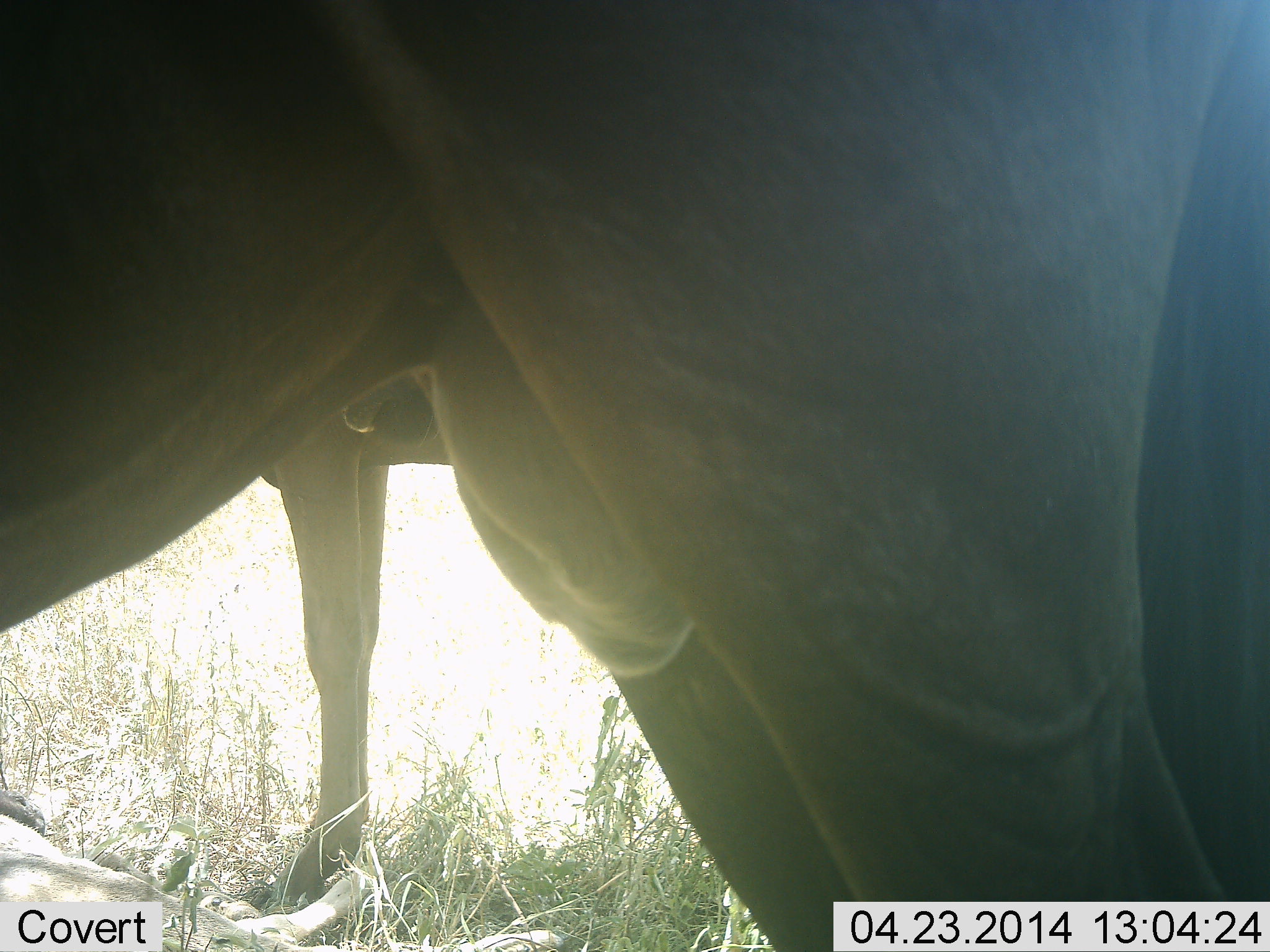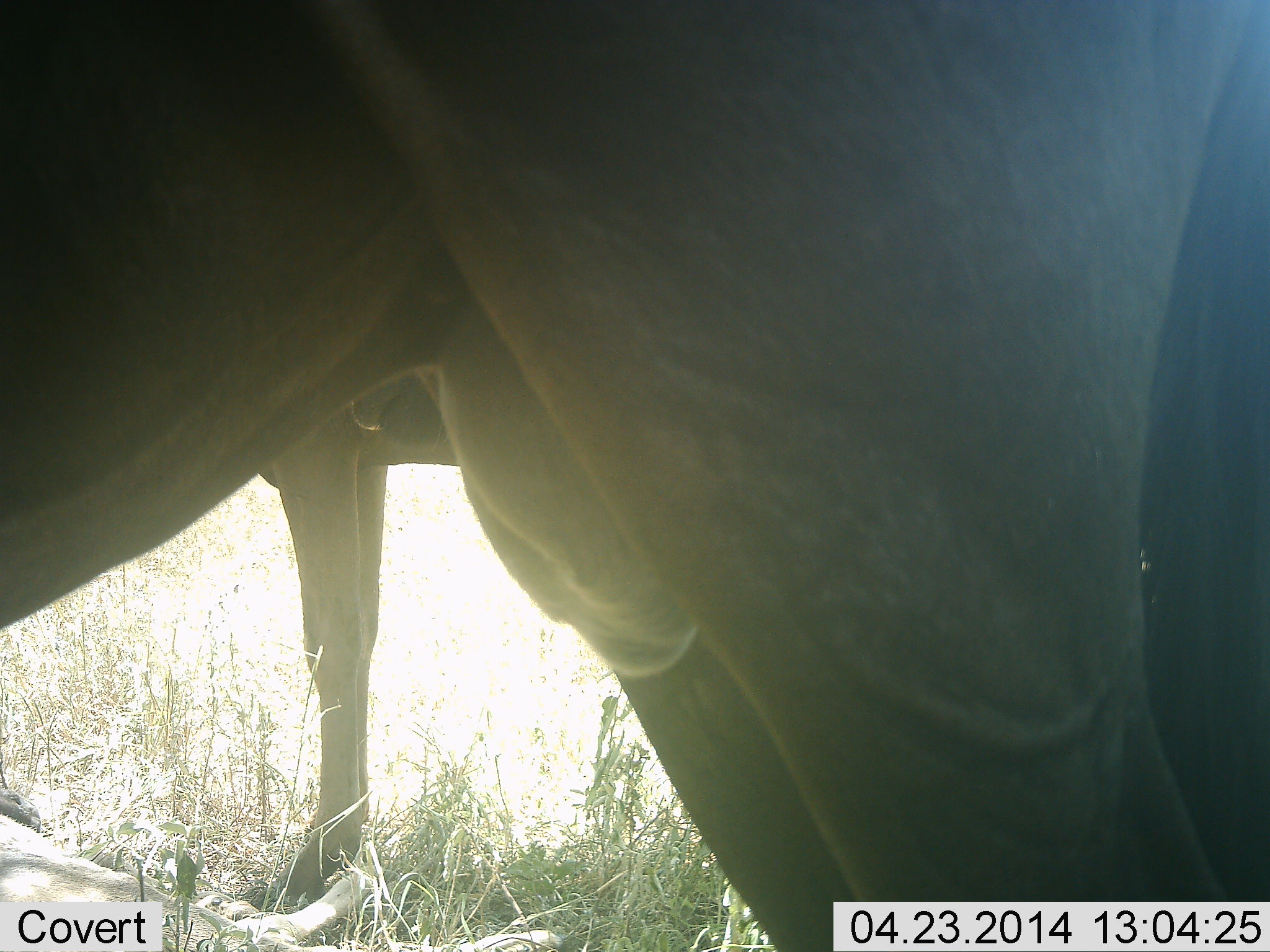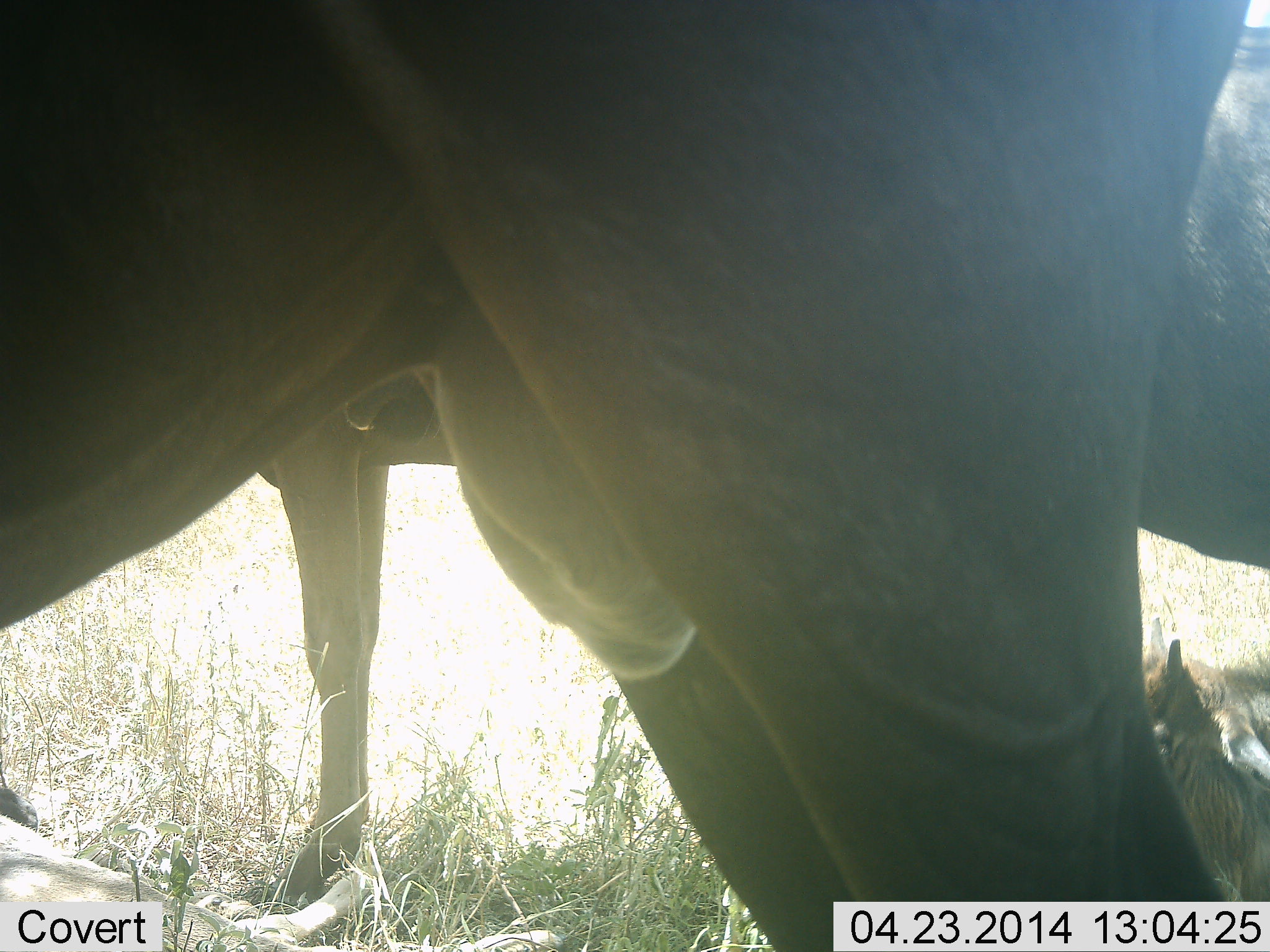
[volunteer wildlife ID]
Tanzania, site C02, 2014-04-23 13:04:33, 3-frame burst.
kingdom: Animalia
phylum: Chordata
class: Mammalia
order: Artiodactyla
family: Bovidae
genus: Connochaetes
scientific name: Connochaetes taurinus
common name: blue wildebeest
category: wildebeest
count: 3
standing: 100%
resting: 30%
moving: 0%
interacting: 0%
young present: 10%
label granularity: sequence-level